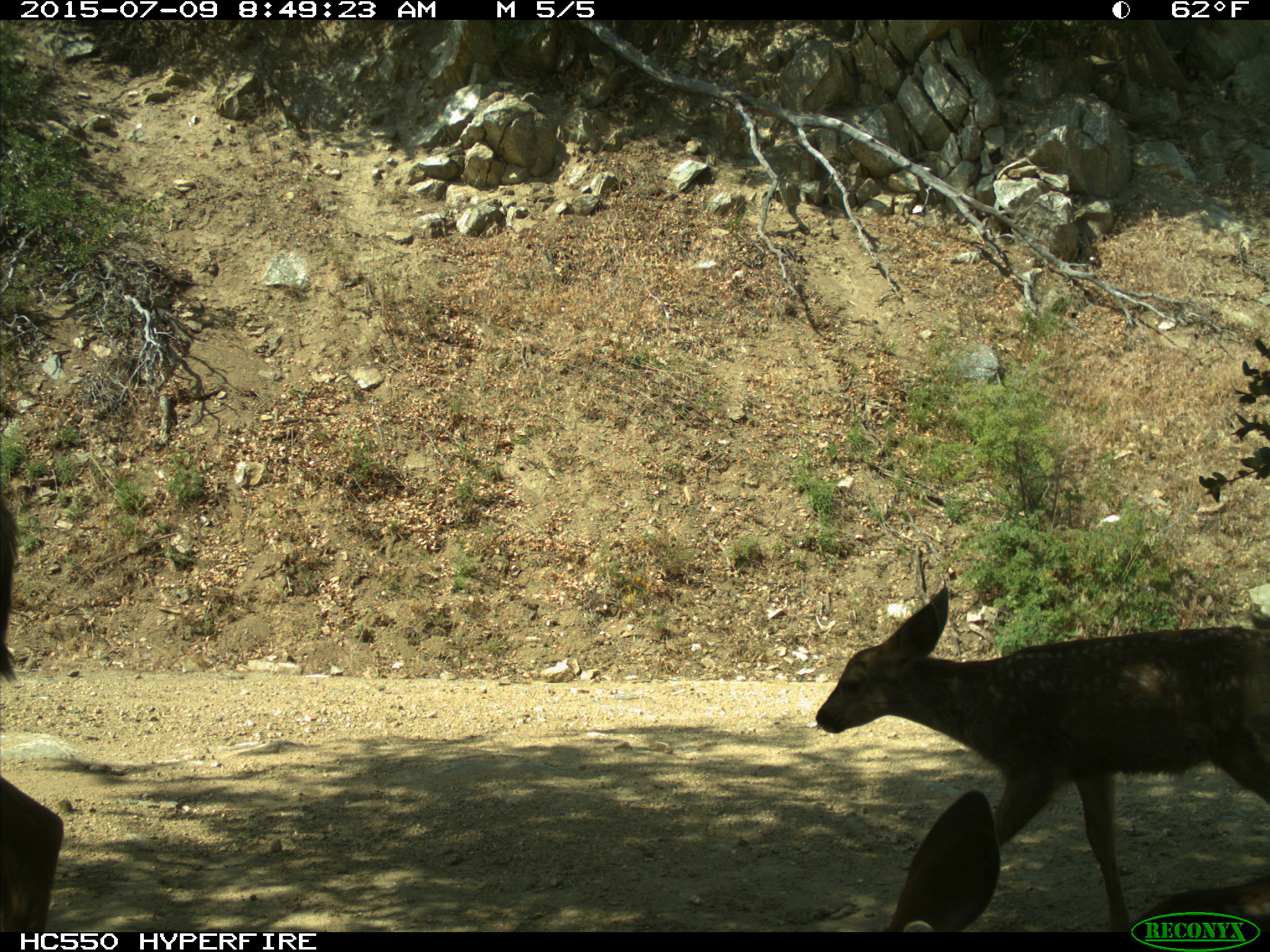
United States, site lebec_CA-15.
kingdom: Animalia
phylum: Chordata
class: Mammalia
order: Artiodactyla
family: Cervidae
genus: Odocoileus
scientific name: Odocoileus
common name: deer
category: unidentified deer